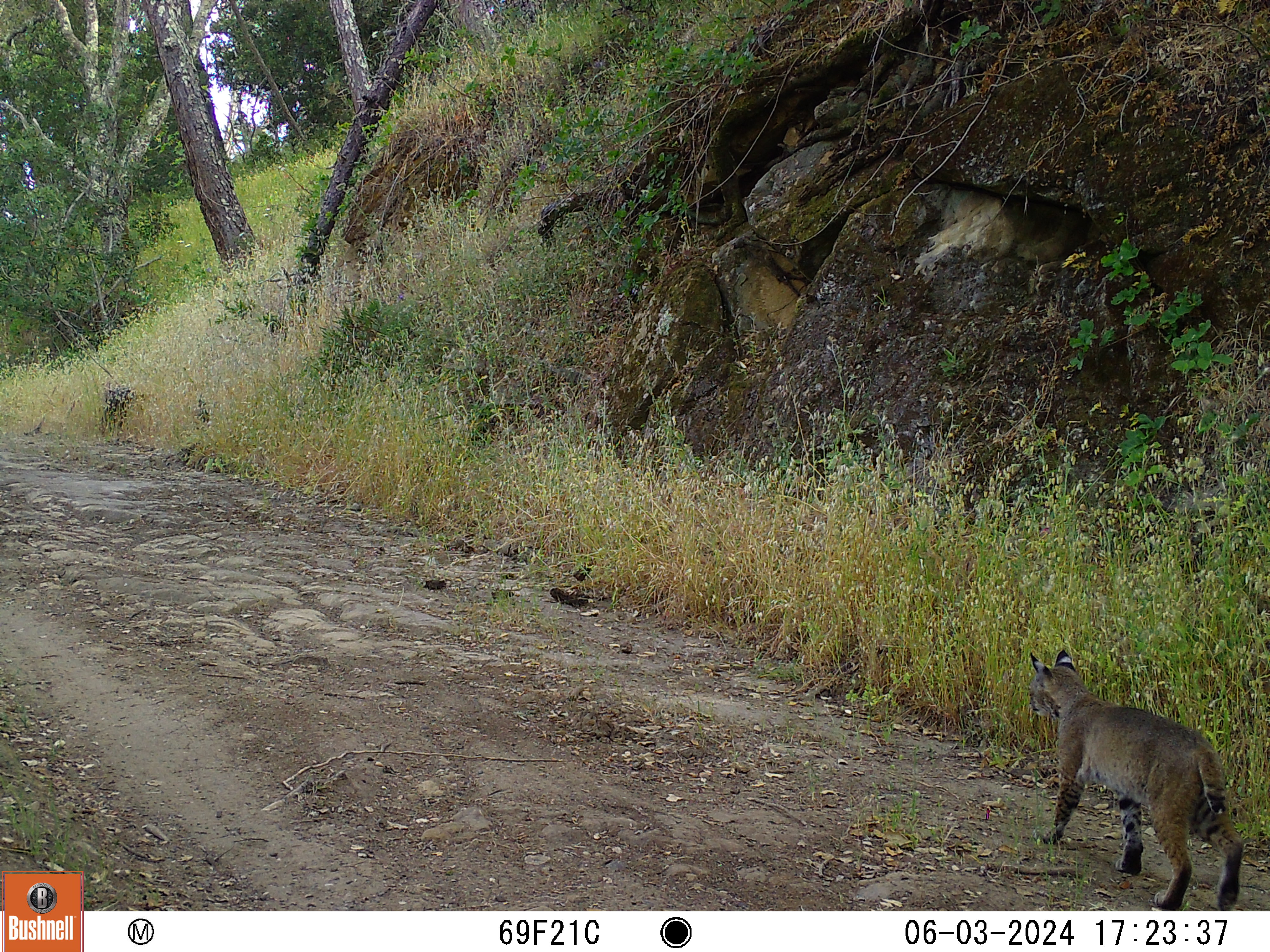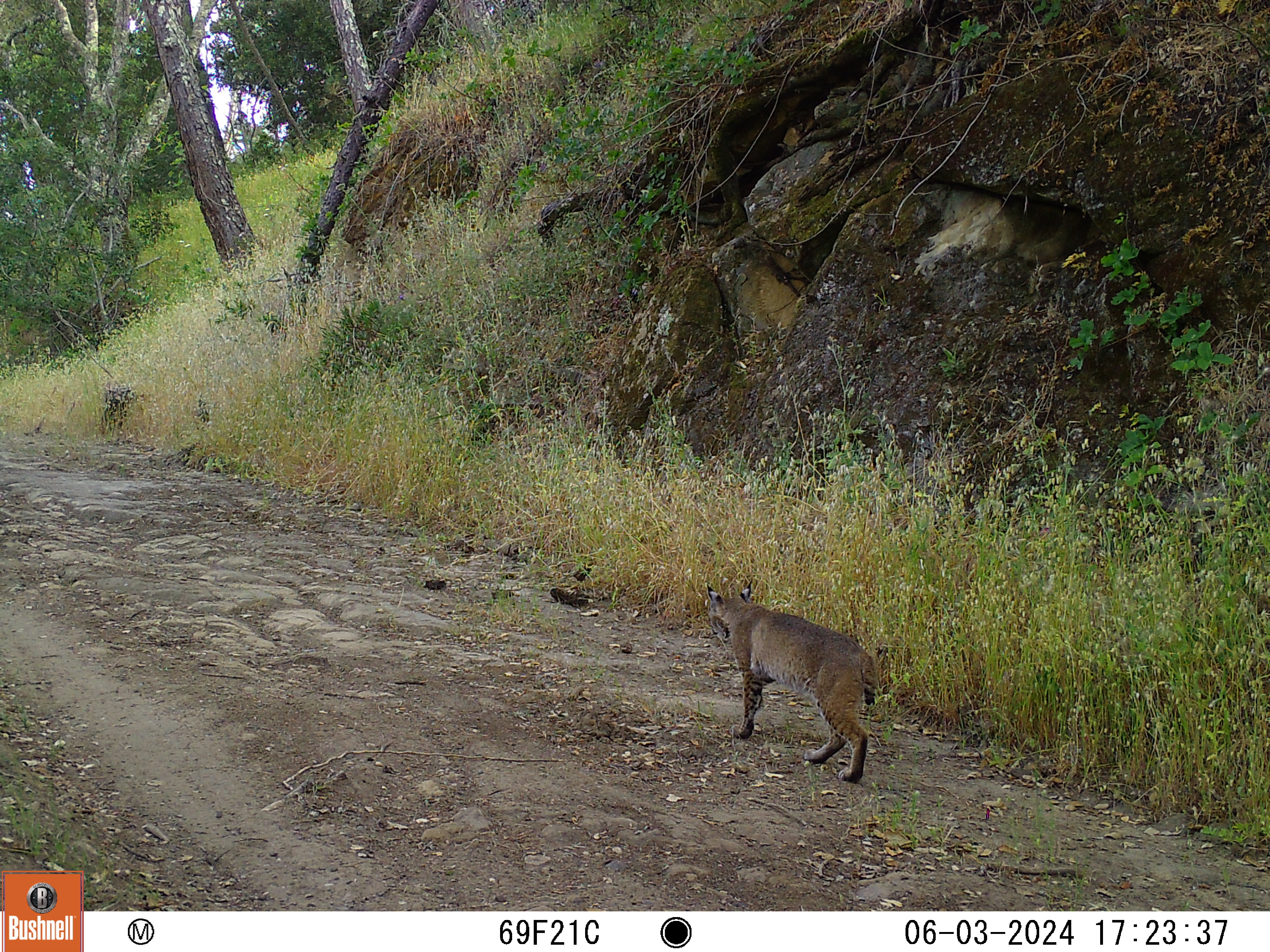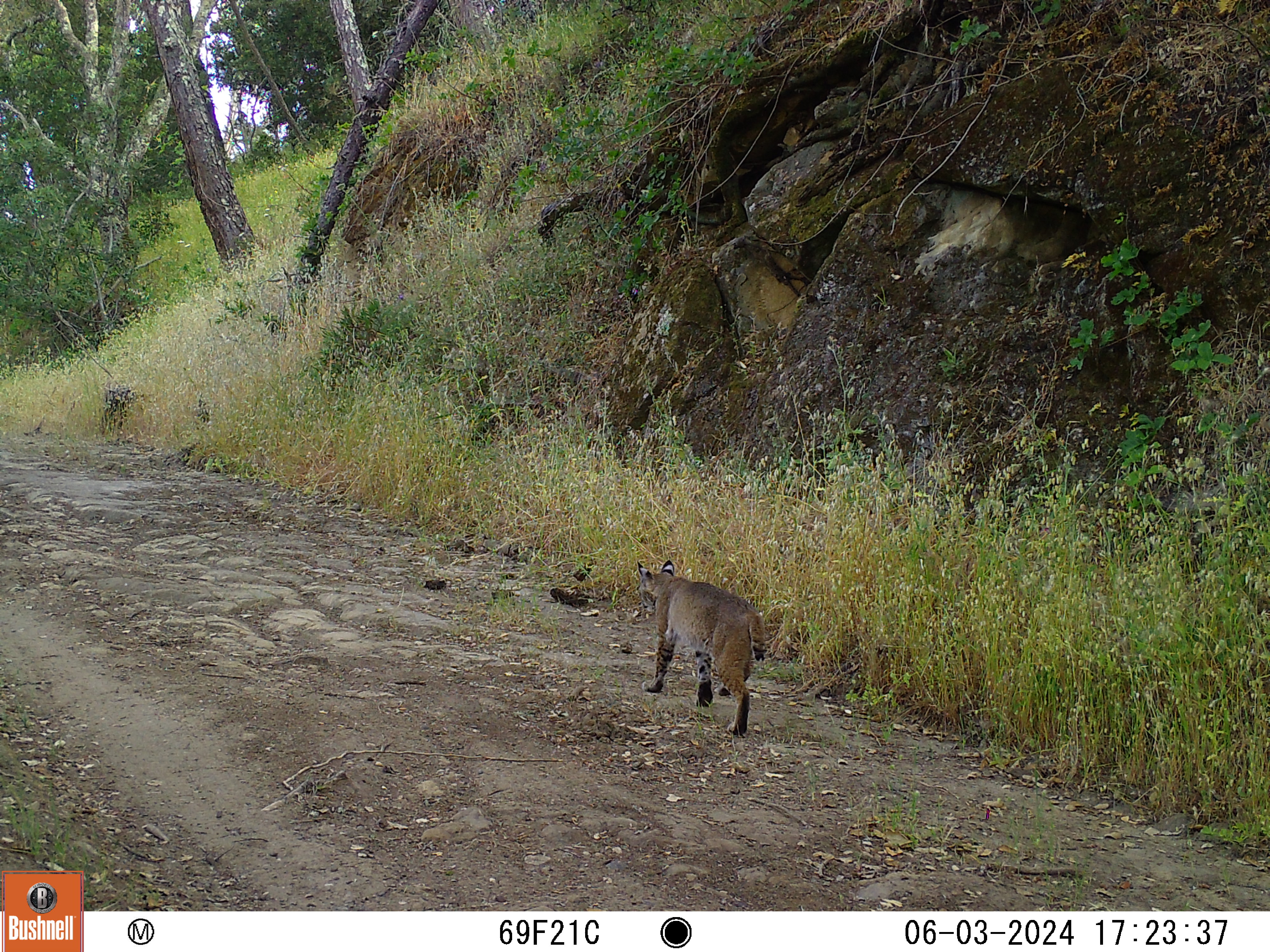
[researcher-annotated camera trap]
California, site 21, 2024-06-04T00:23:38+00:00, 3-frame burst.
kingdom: Animalia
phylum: Chordata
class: Mammalia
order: Carnivora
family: Felidae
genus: Lynx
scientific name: Lynx rufus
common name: bobcat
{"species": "bobcat (Lynx rufus)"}